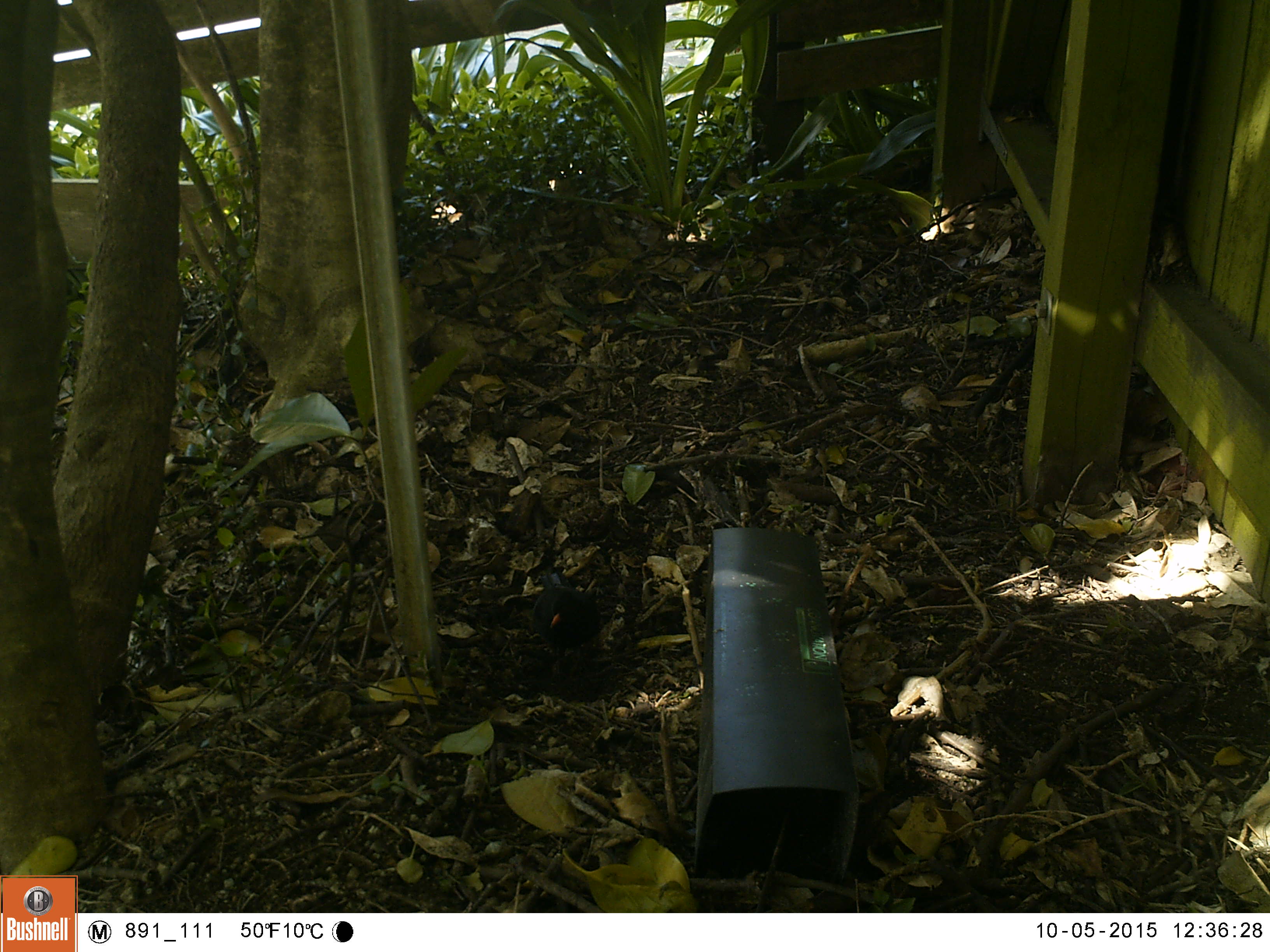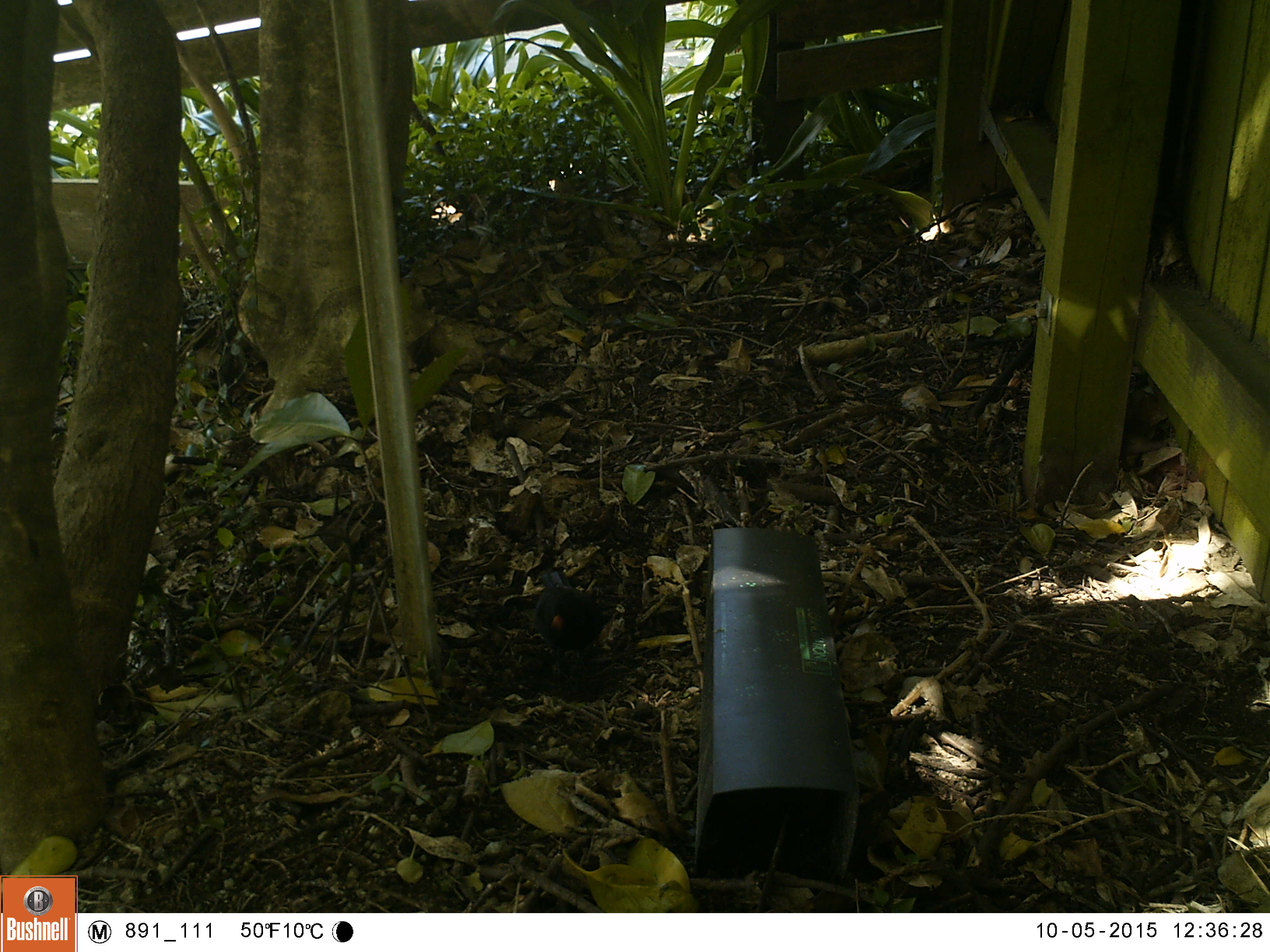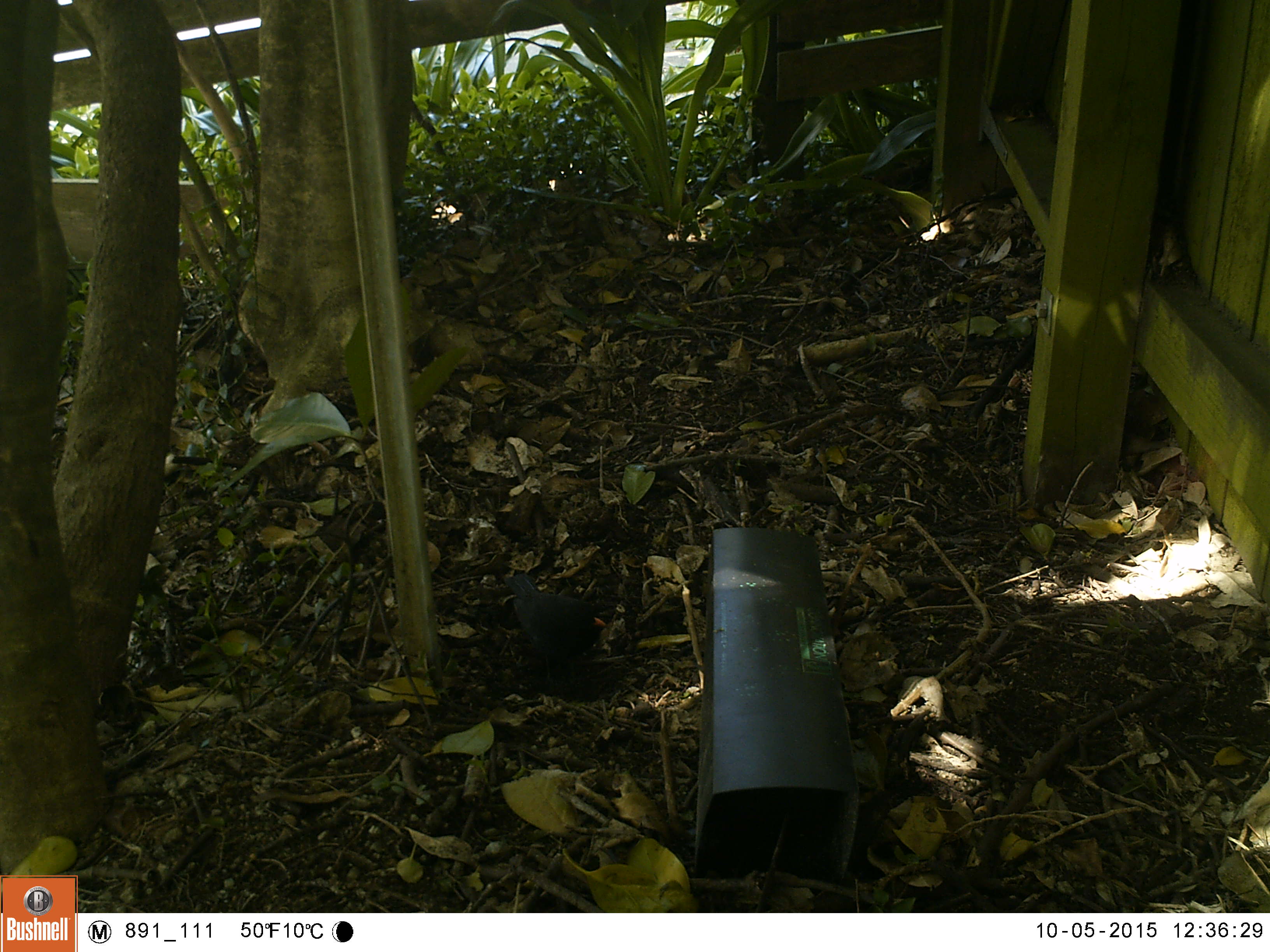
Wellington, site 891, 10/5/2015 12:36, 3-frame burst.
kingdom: Animalia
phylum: Chordata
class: Aves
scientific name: Aves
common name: bird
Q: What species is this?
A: Bird (Aves).